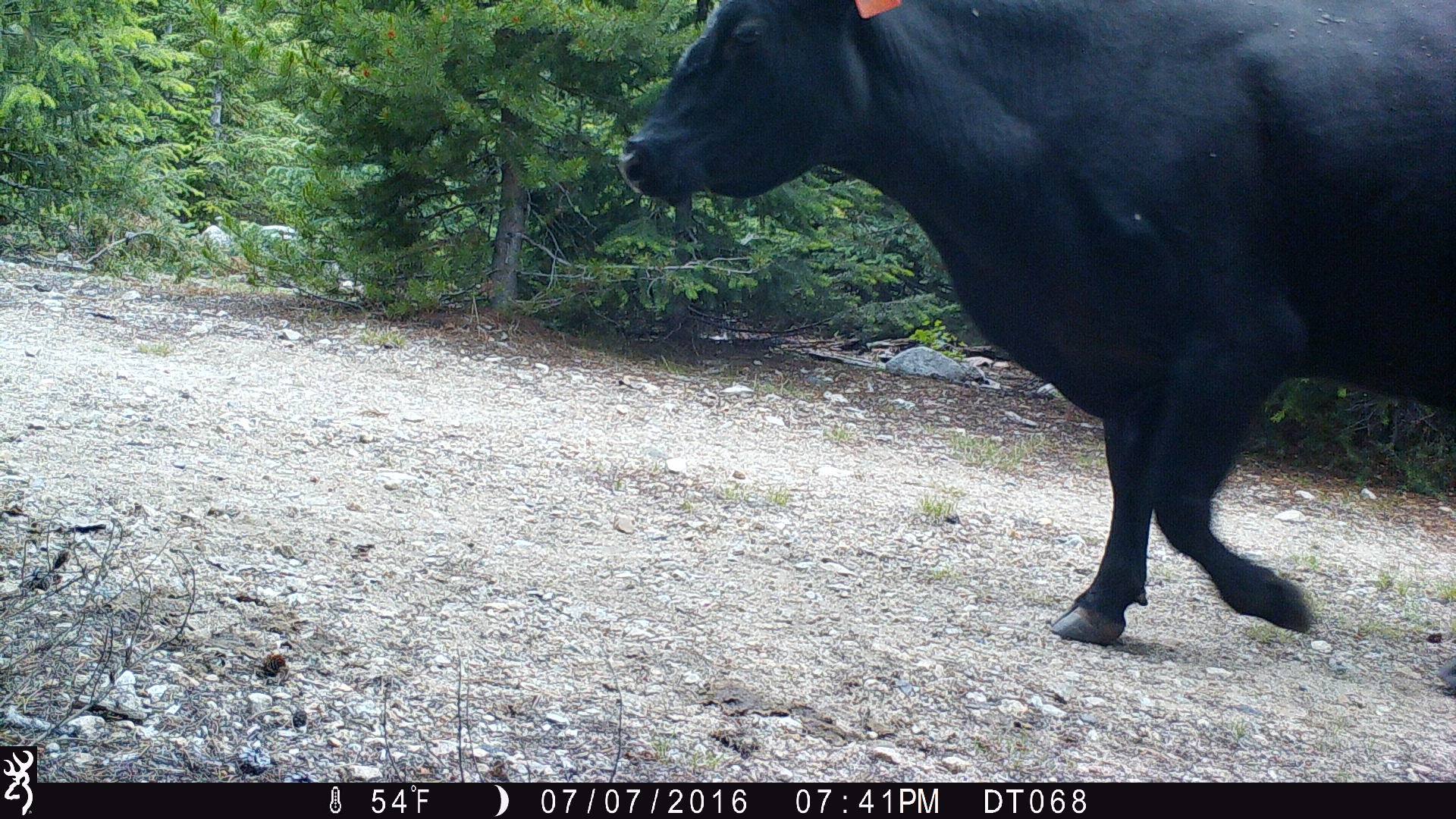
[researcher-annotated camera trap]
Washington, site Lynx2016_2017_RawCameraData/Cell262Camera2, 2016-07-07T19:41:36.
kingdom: Animalia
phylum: Chordata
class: Mammalia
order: Artiodactyla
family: Bovidae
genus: Bos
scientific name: Bos taurus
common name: domestic cattle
Domestic cattle (Bos taurus). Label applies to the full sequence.